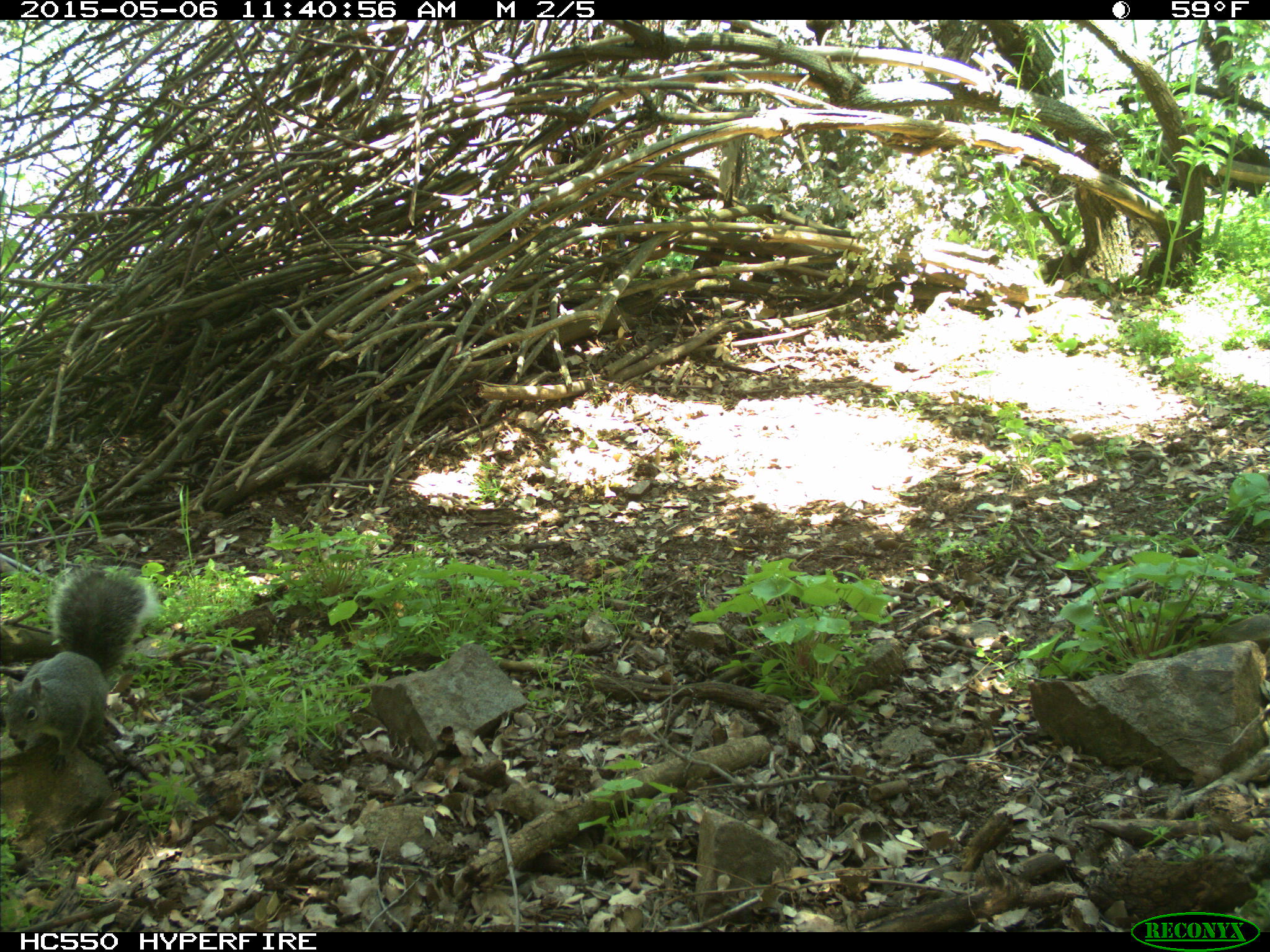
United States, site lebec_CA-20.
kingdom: Animalia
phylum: Chordata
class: Mammalia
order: Rodentia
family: Sciuridae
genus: Sciurus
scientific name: Sciurus carolinensis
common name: eastern gray squirrel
Sciurus carolinensis (eastern gray squirrel).